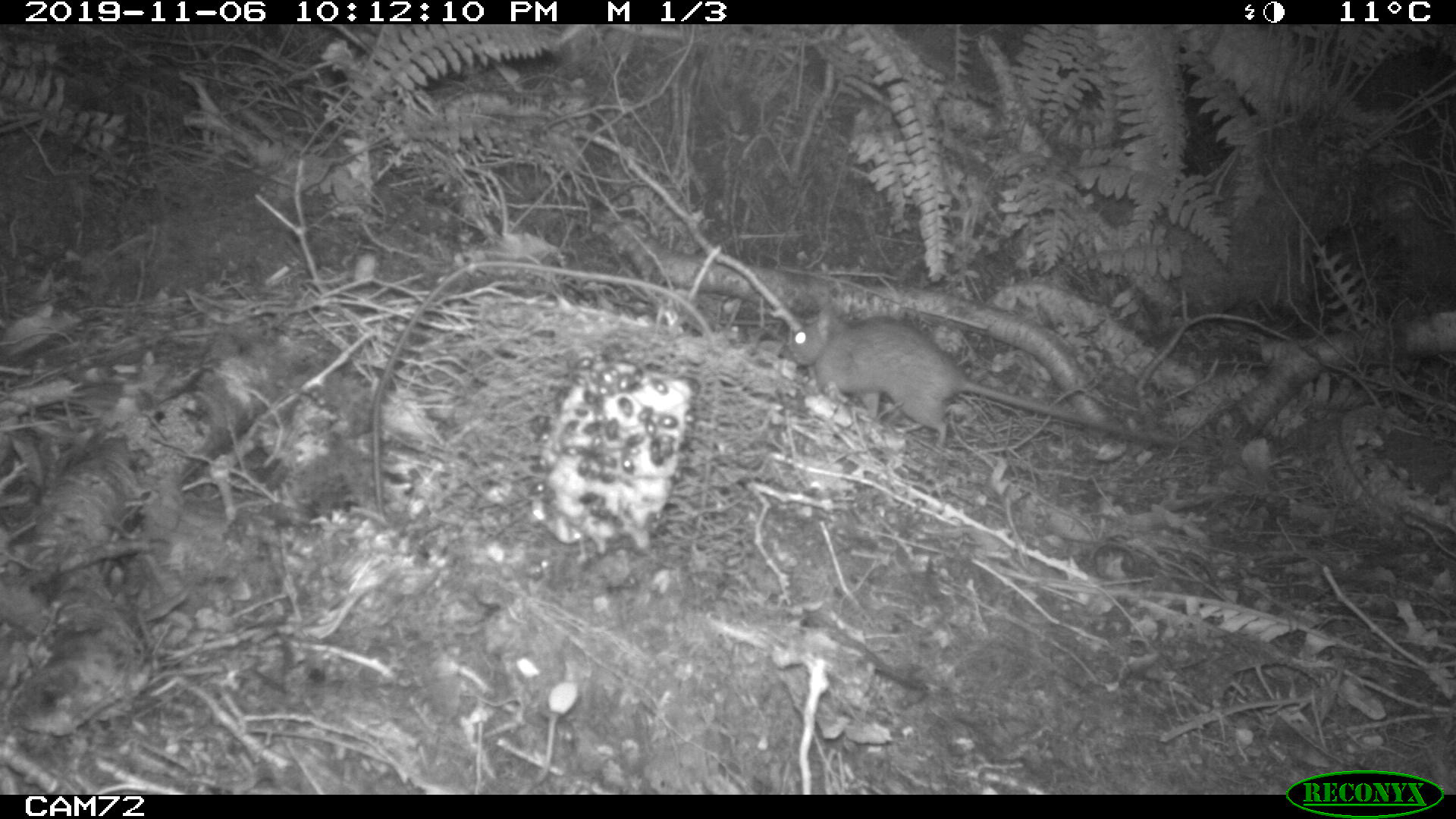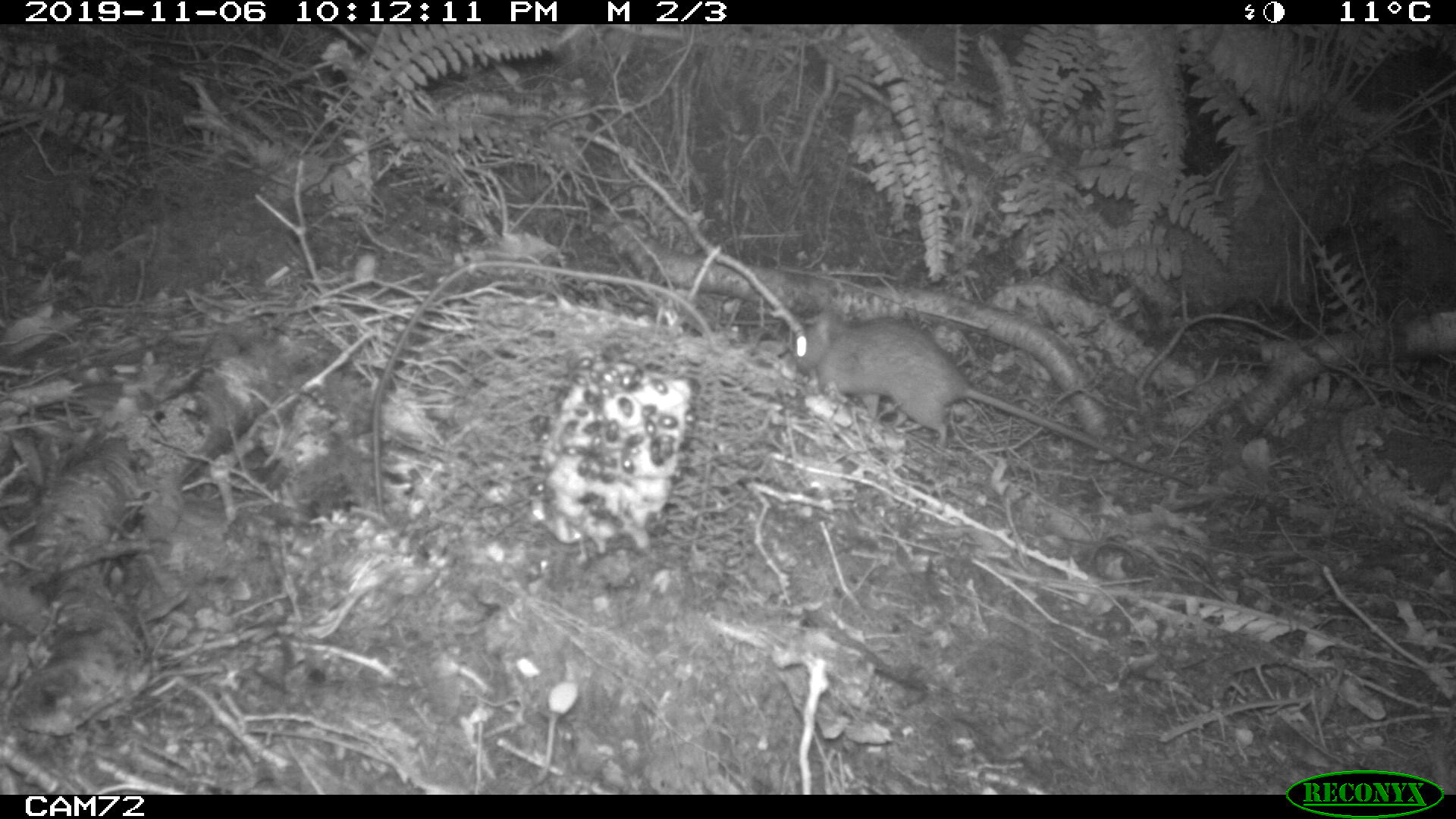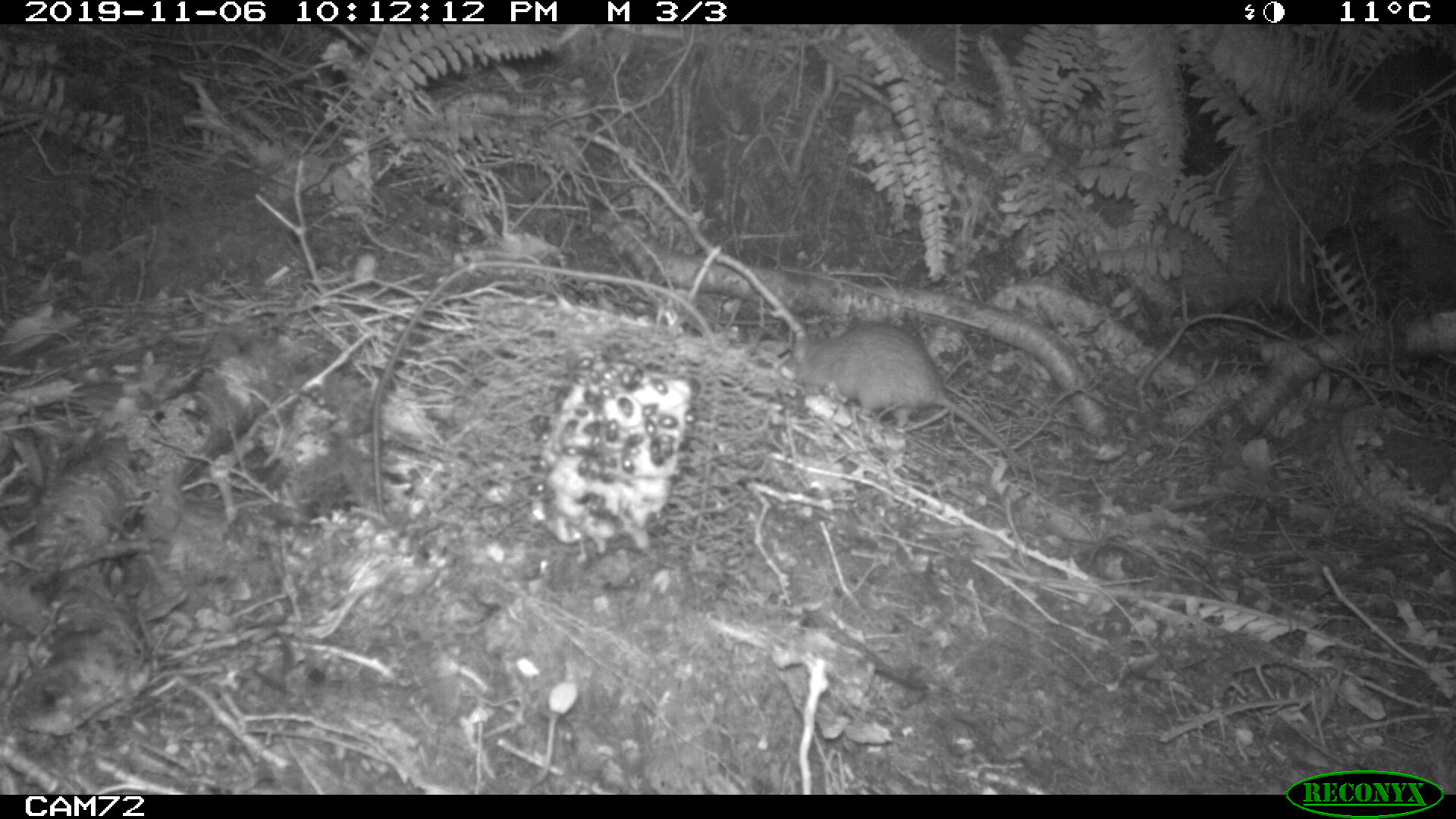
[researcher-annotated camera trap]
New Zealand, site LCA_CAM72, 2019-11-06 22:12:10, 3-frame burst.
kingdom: Animalia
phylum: Chordata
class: Mammalia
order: Rodentia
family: Muridae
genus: Rattus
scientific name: Rattus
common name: rat